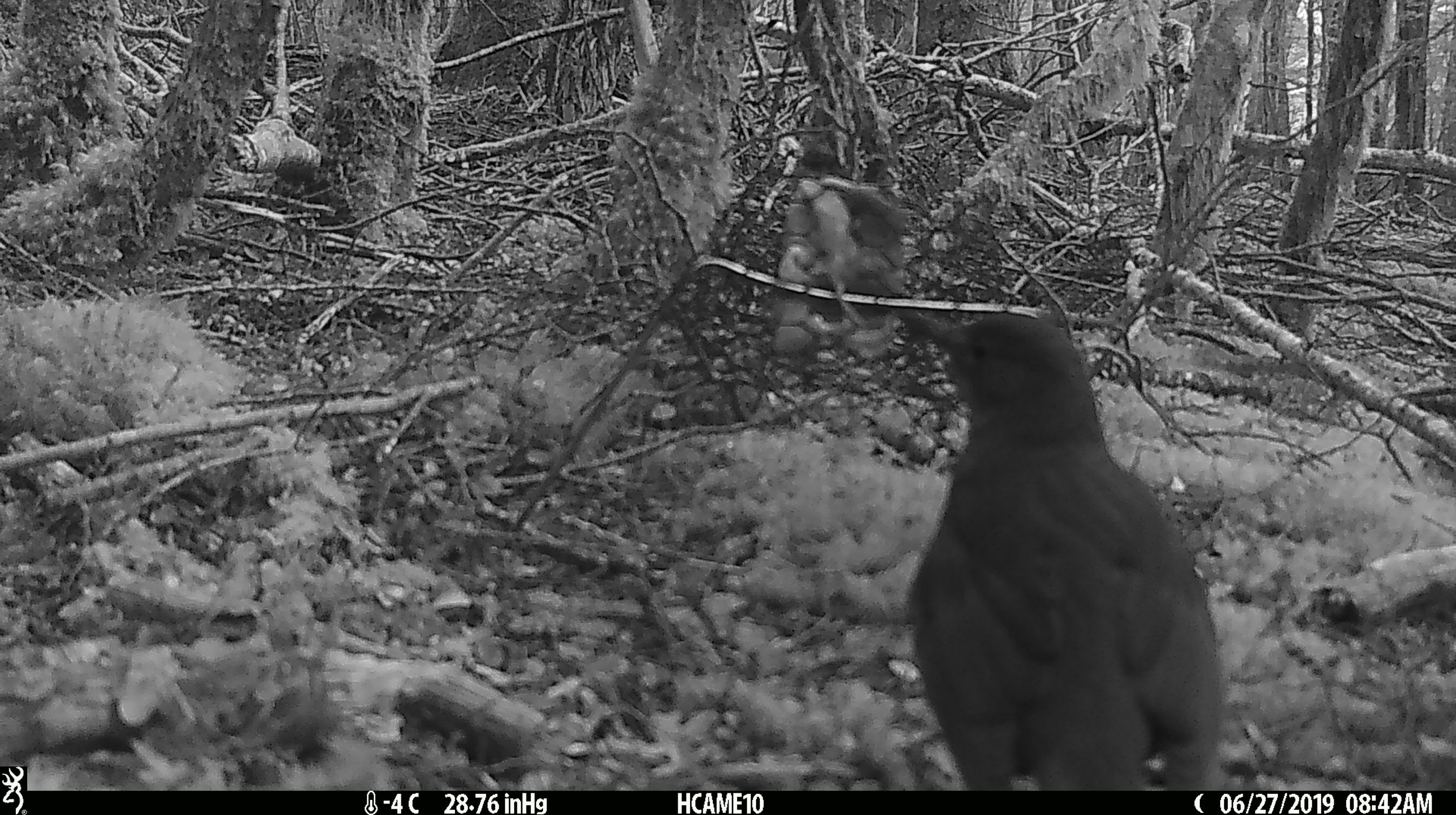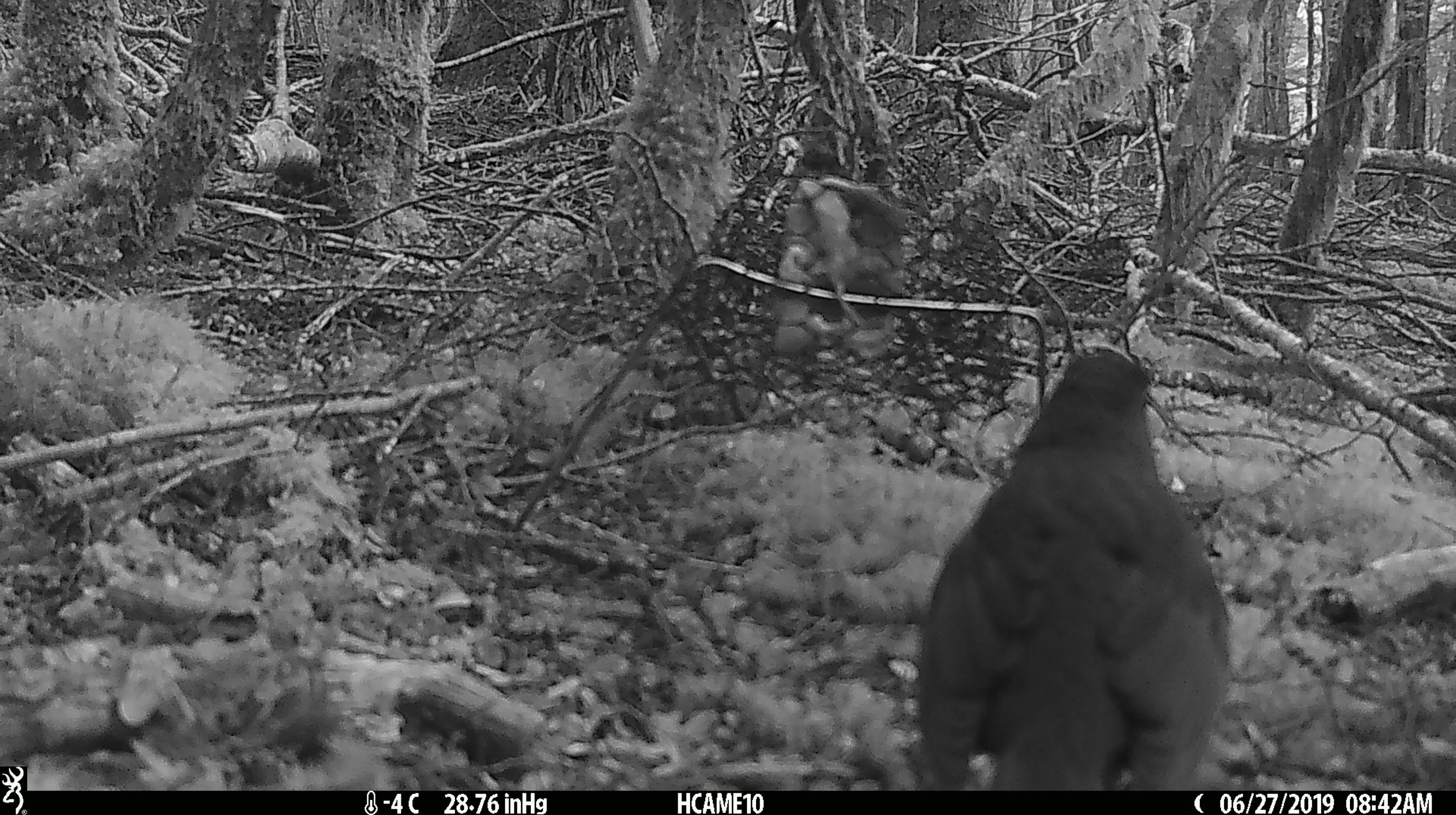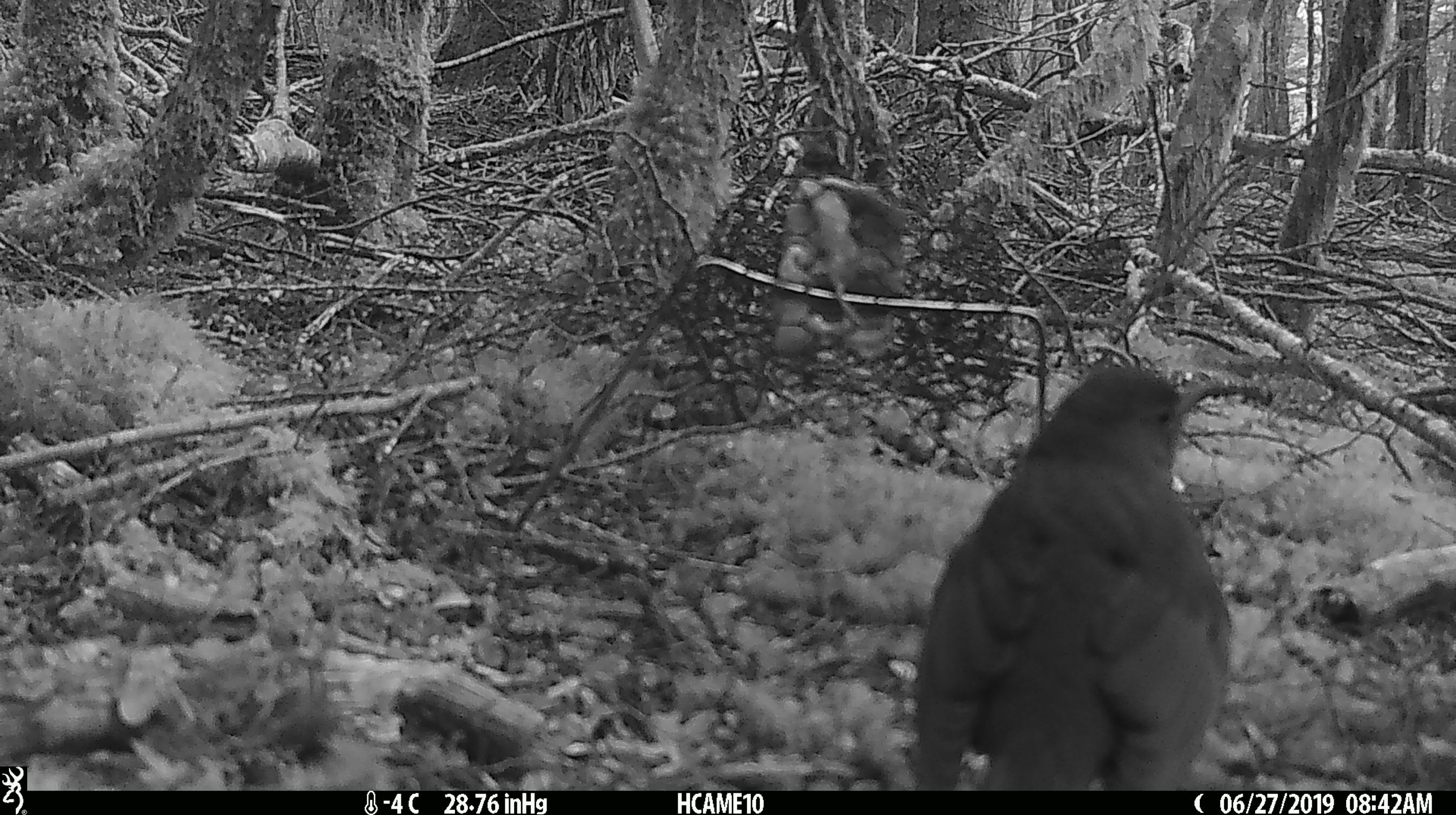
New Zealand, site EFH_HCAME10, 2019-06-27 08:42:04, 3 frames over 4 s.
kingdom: Animalia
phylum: Chordata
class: Aves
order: Passeriformes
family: Turdidae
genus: Turdus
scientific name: Turdus merula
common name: eurasian blackbird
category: blackbird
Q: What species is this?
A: Blackbird (eurasian blackbird) (Turdus merula).